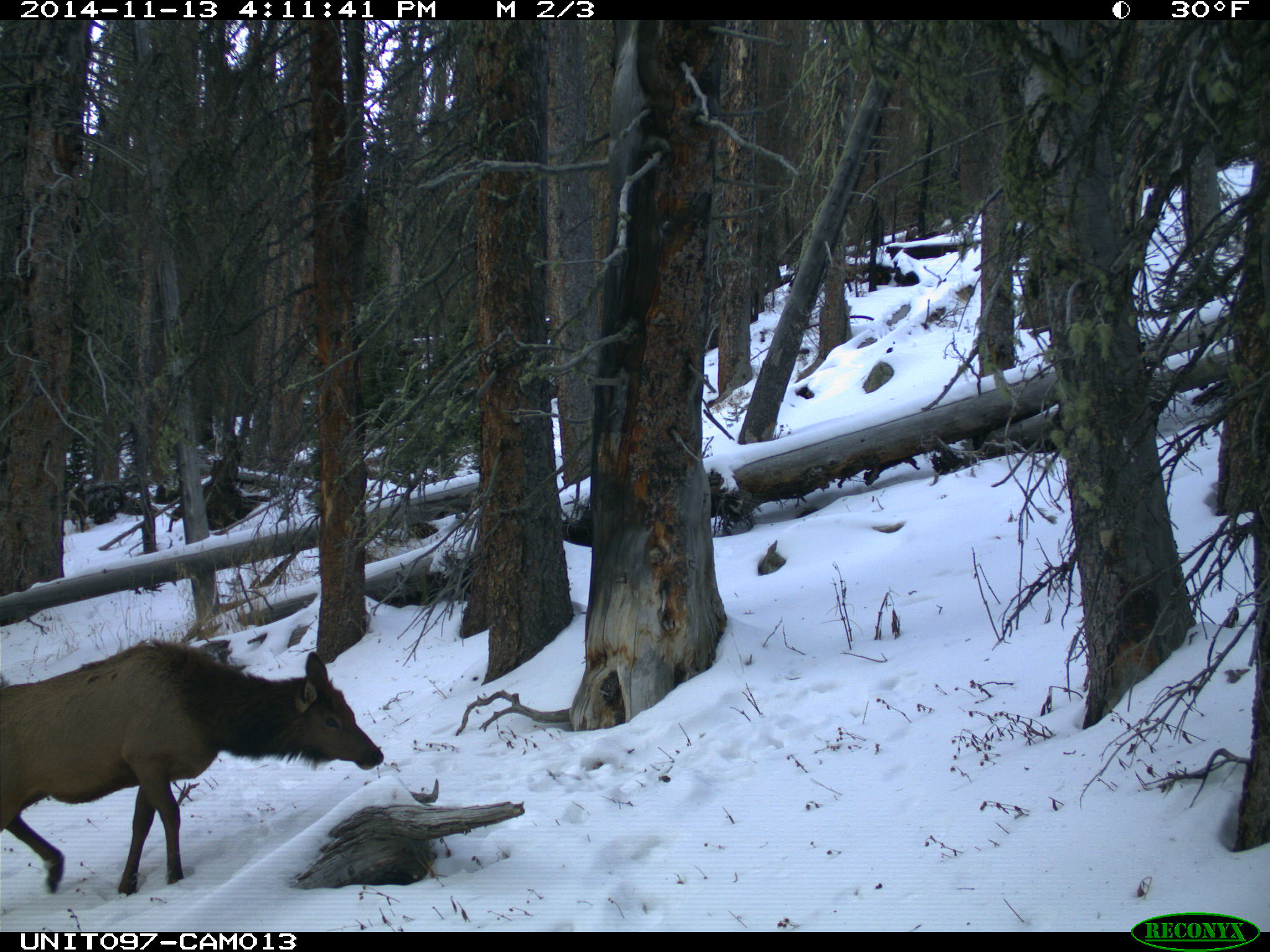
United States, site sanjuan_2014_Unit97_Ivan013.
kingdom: Animalia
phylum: Chordata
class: Mammalia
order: Artiodactyla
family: Cervidae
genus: Cervus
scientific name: Cervus elaphus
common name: red deer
Cervus elaphus (red deer).